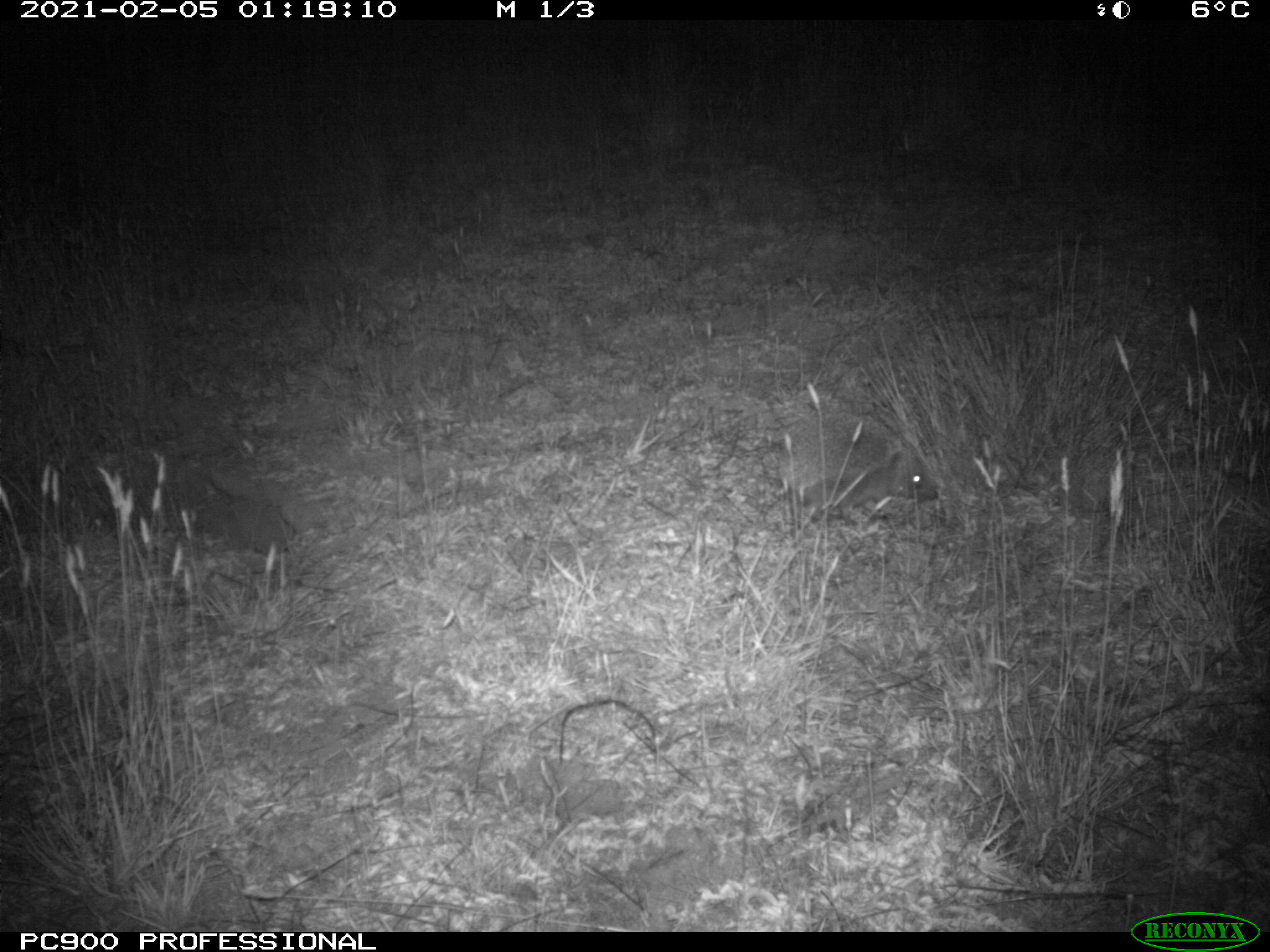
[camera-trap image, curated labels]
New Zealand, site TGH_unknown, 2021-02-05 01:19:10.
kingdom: Animalia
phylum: Chordata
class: Mammalia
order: Eulipotyphla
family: Erinaceidae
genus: Erinaceus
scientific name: Erinaceus europaeus europaeus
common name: european hedgehog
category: hedgehog